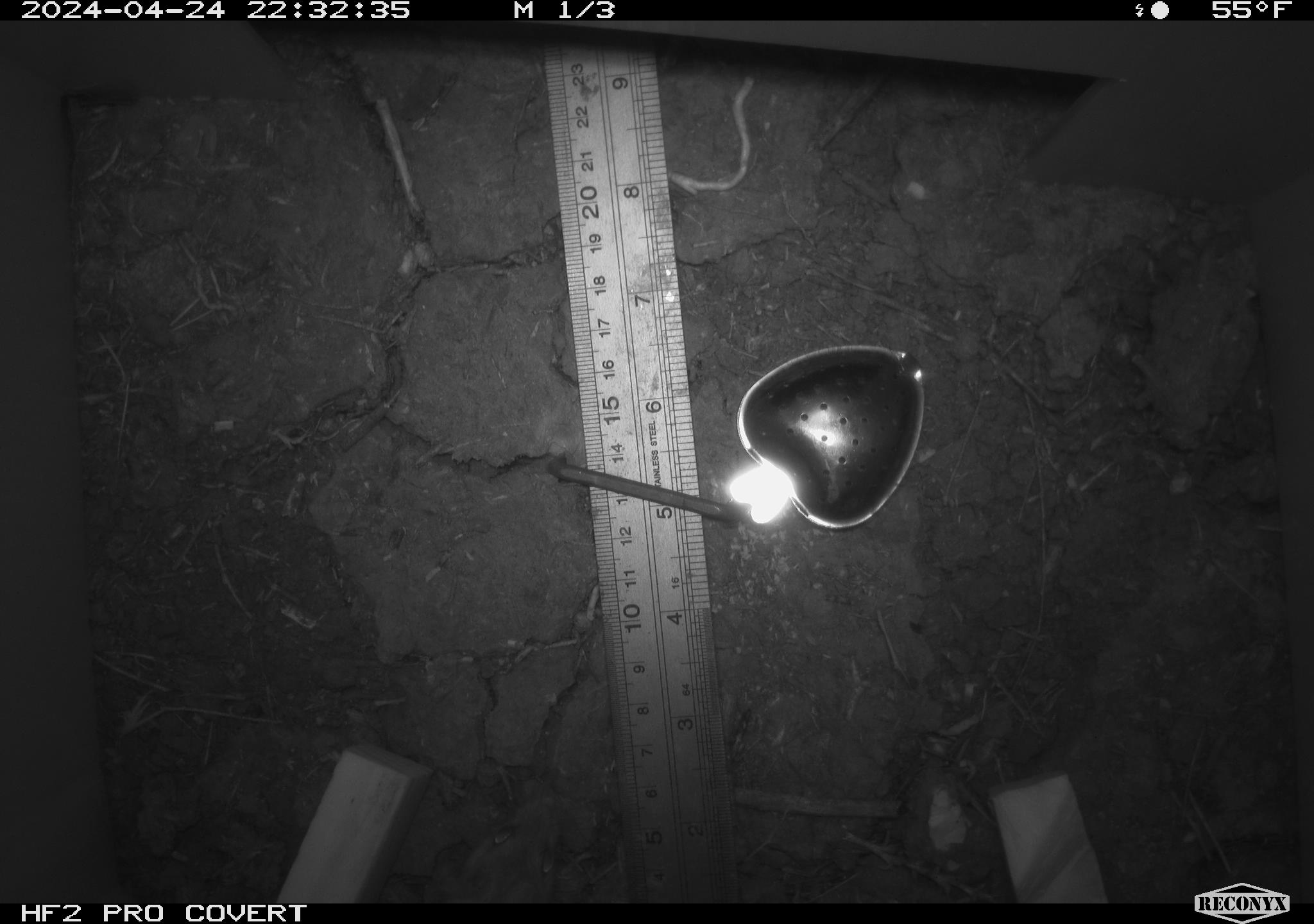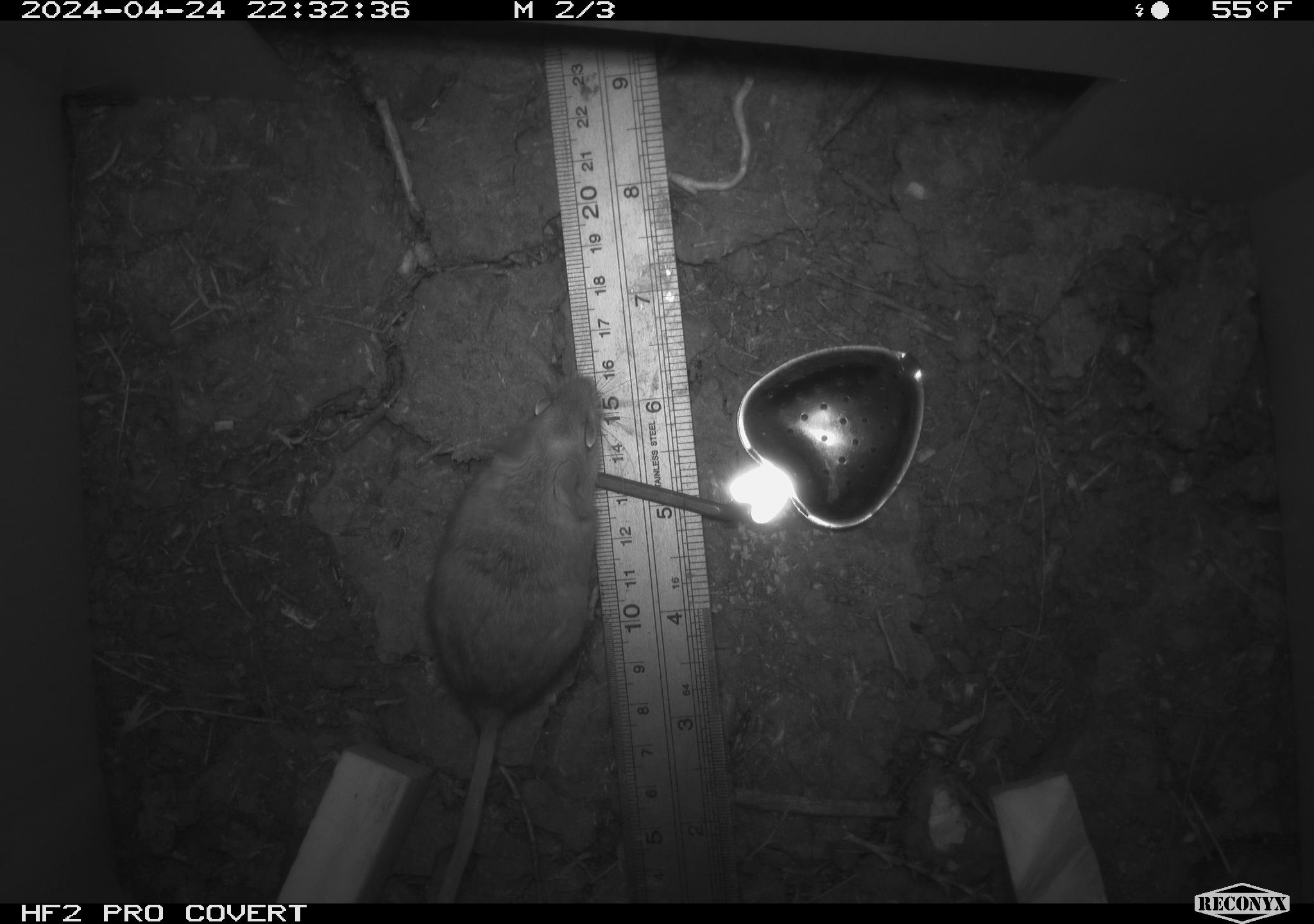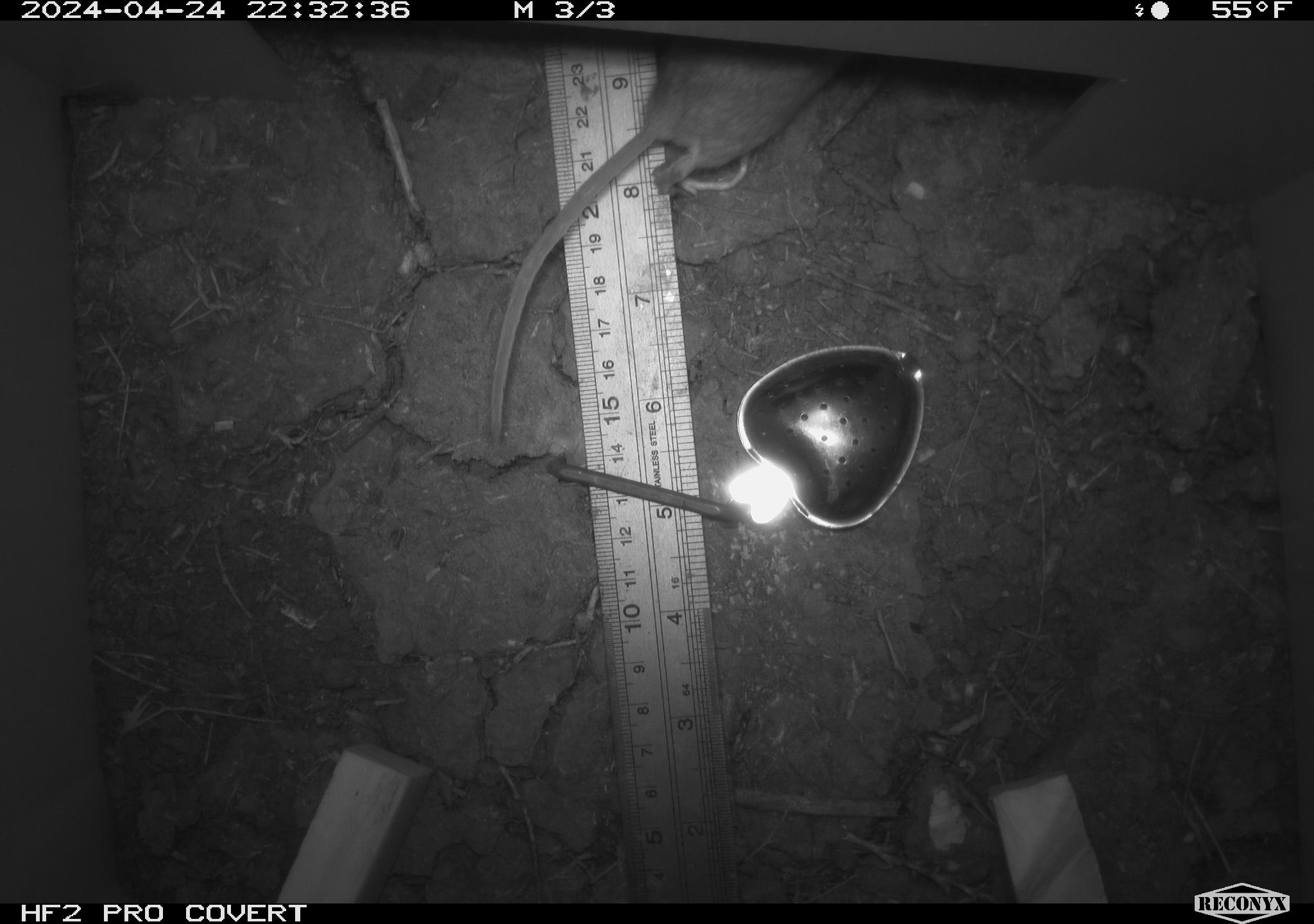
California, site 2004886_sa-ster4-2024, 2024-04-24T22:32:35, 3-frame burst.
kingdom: Animalia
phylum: Chordata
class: Mammalia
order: Rodentia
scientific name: Rodentia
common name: mouse species